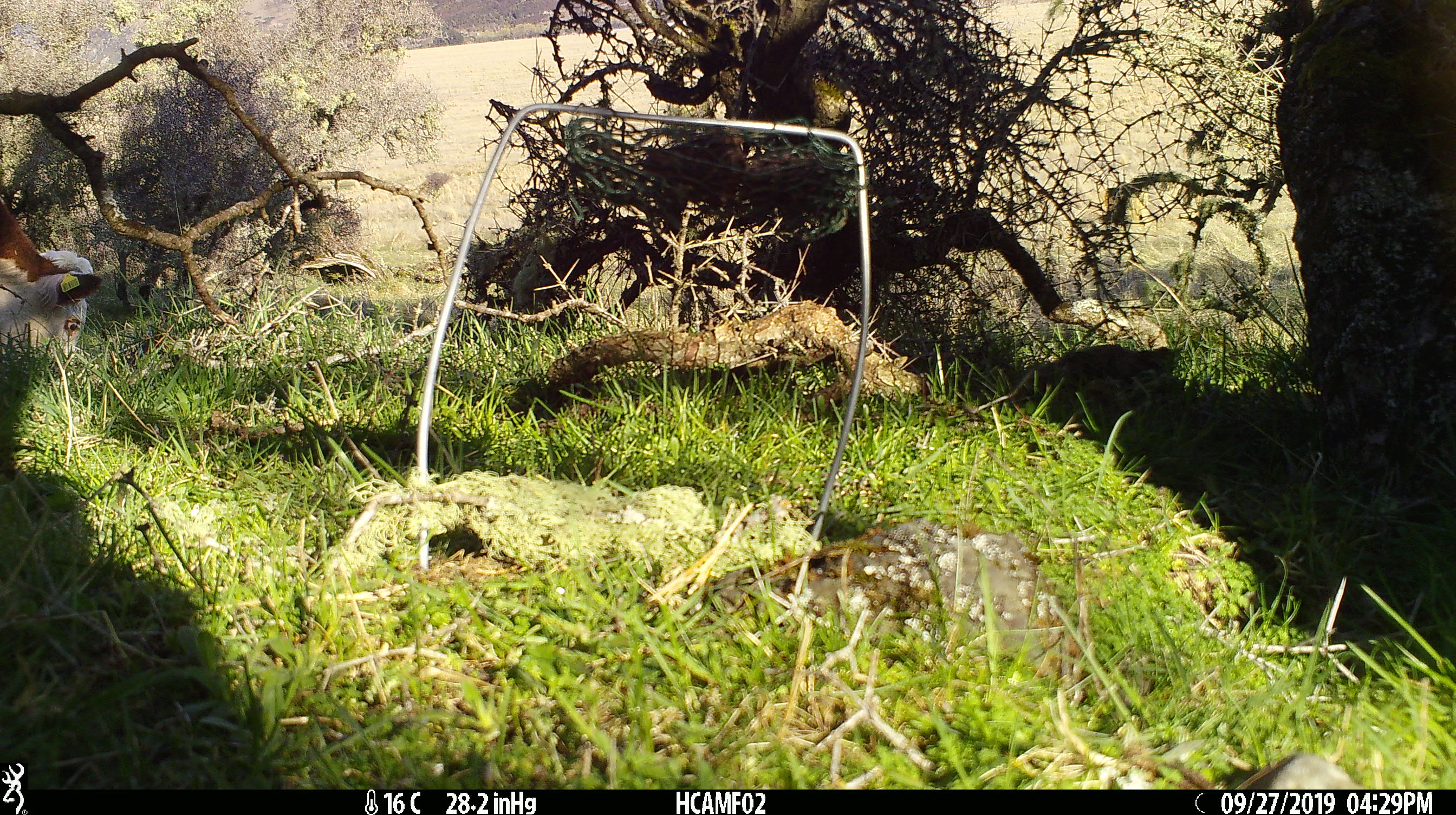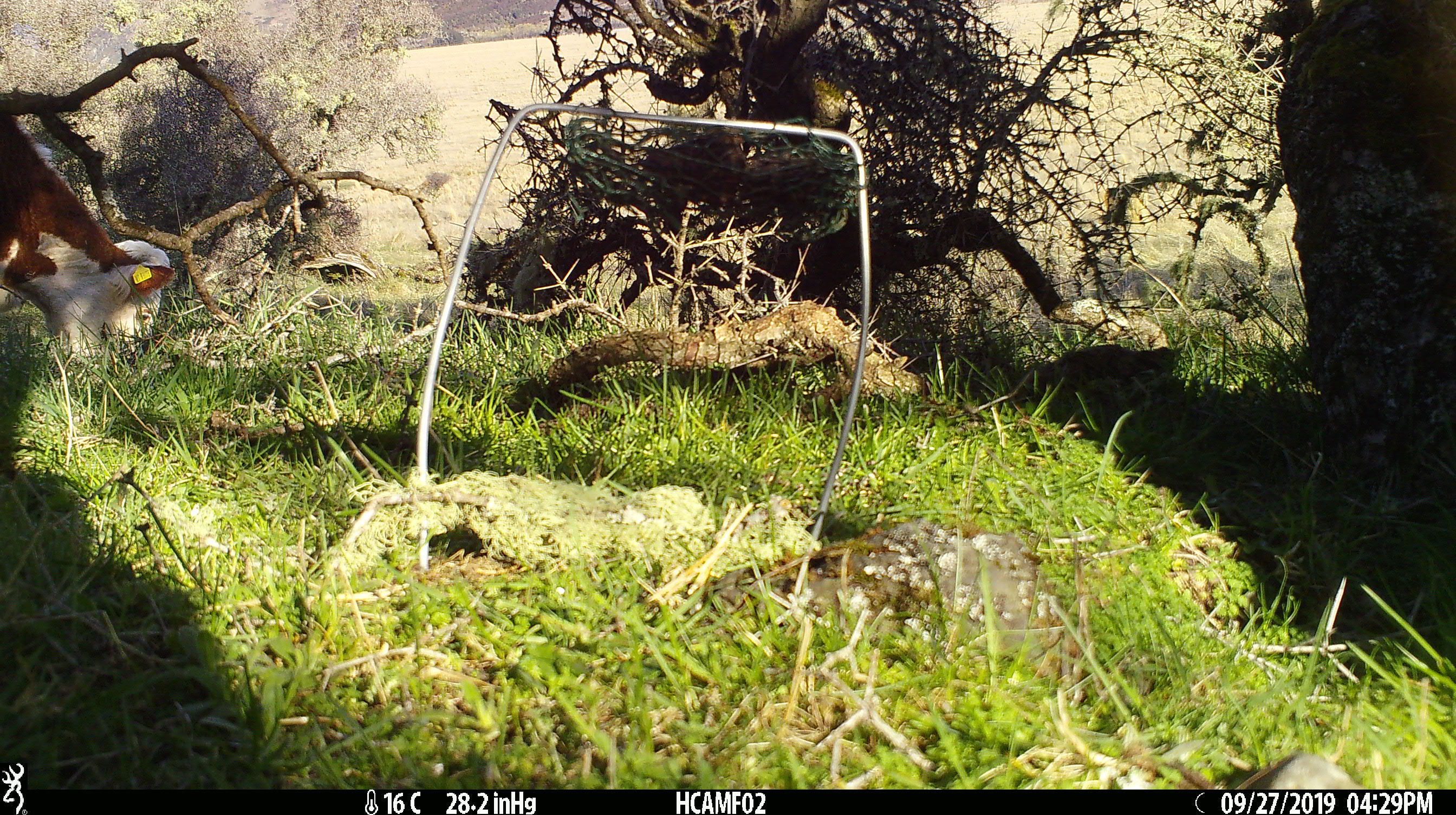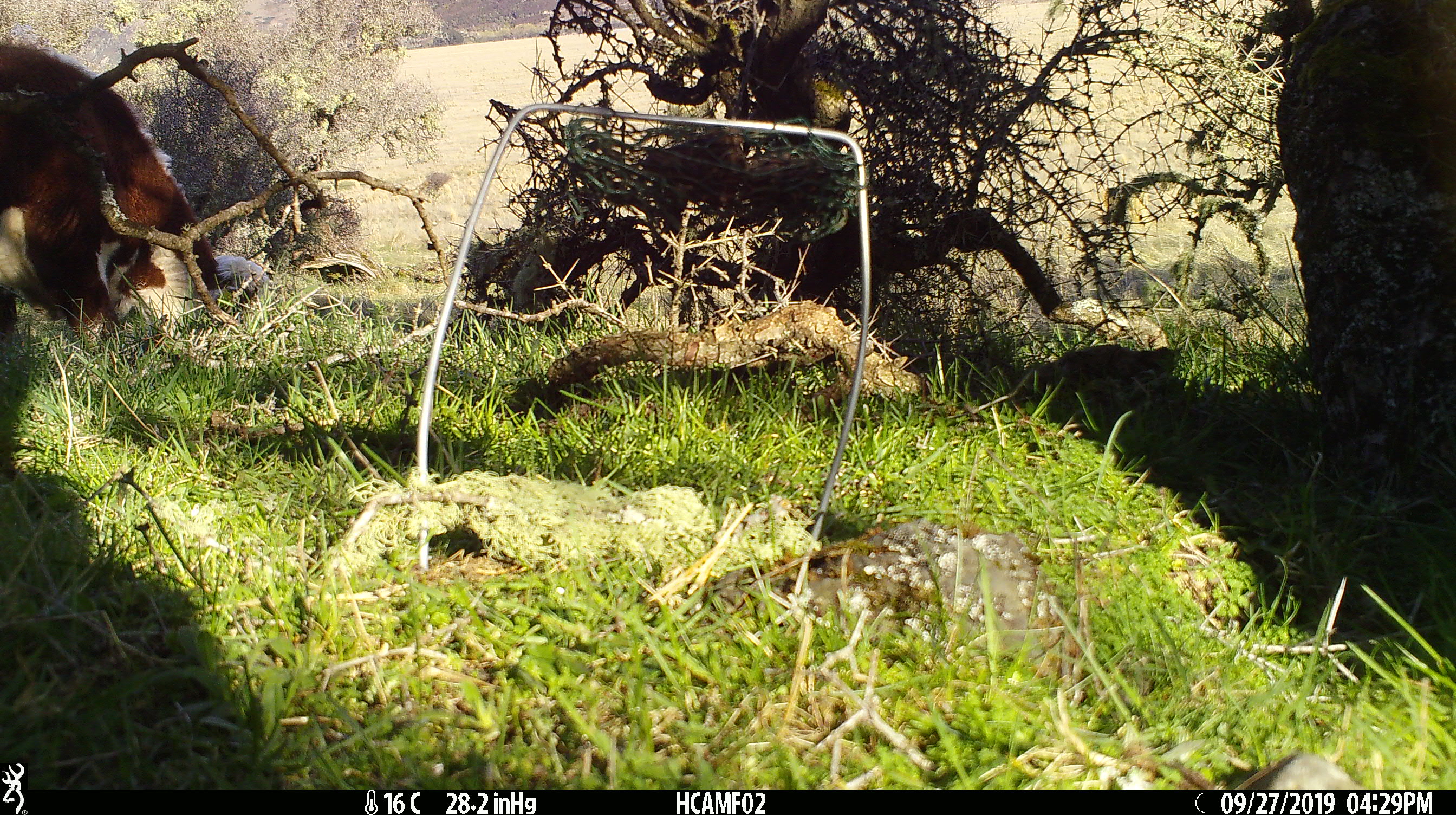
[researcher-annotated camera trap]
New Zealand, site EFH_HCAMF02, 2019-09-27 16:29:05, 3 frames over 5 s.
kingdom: Animalia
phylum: Chordata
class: Mammalia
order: Artiodactyla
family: Bovidae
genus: Bos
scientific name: Bos taurus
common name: domestic cow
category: cow